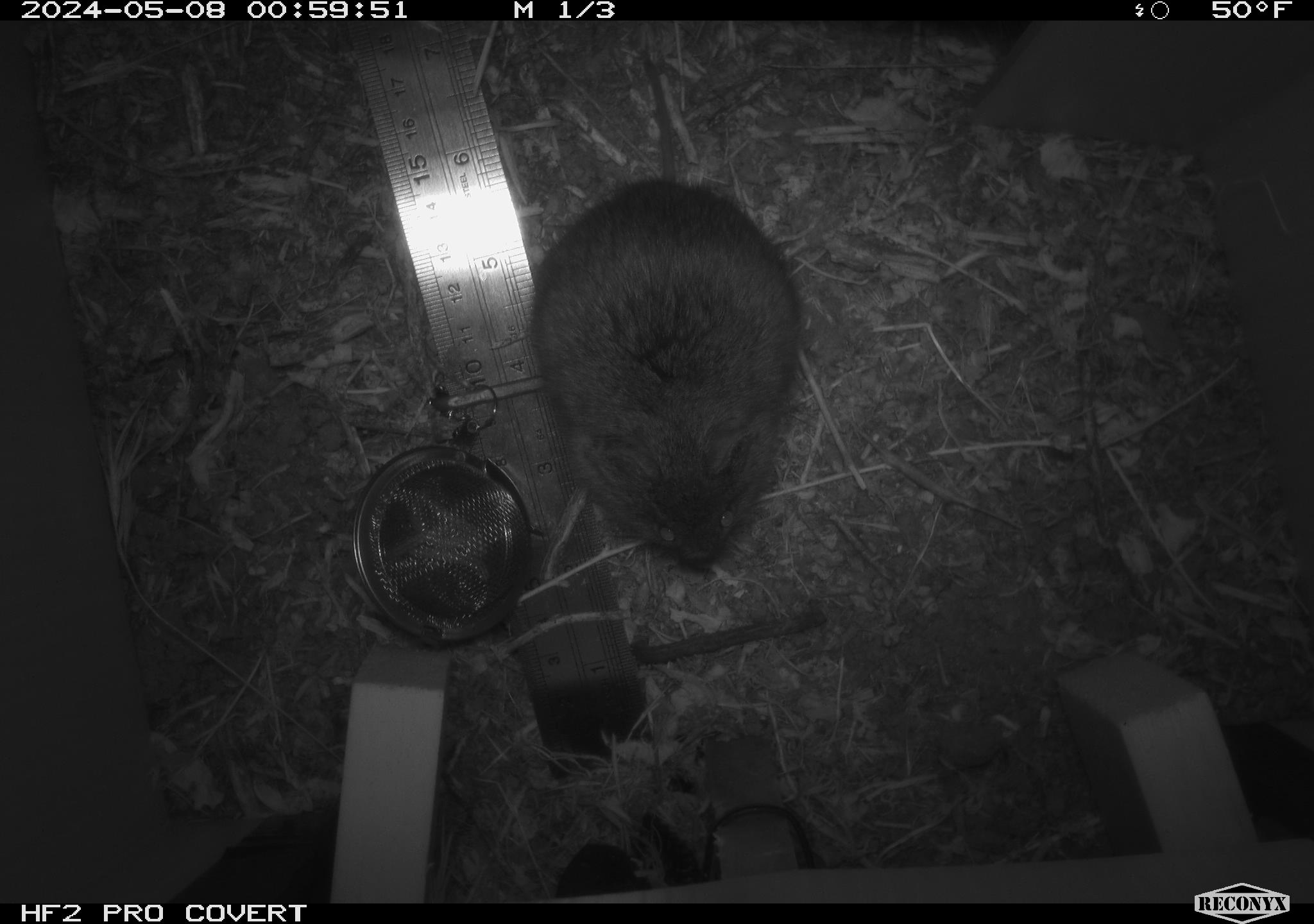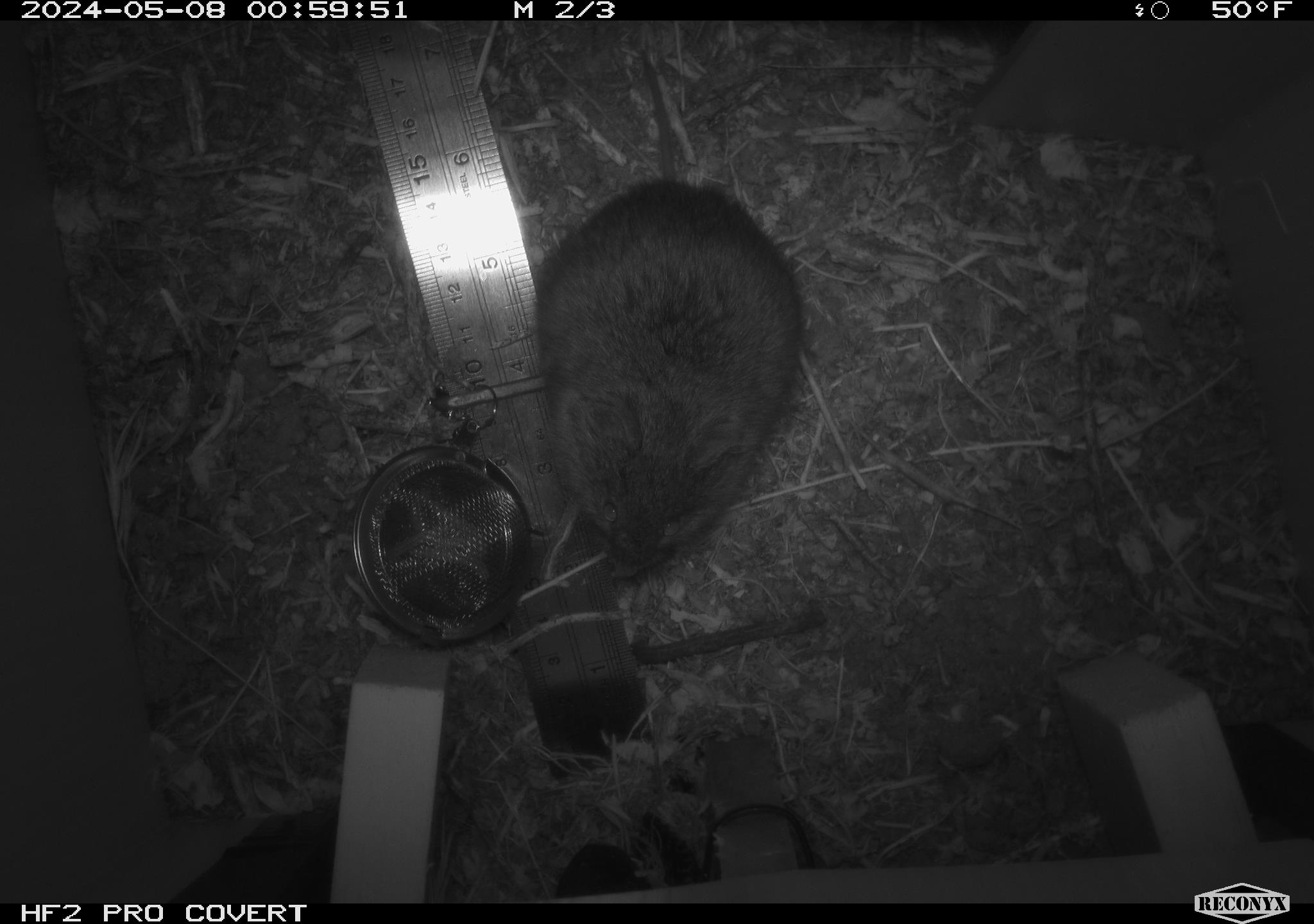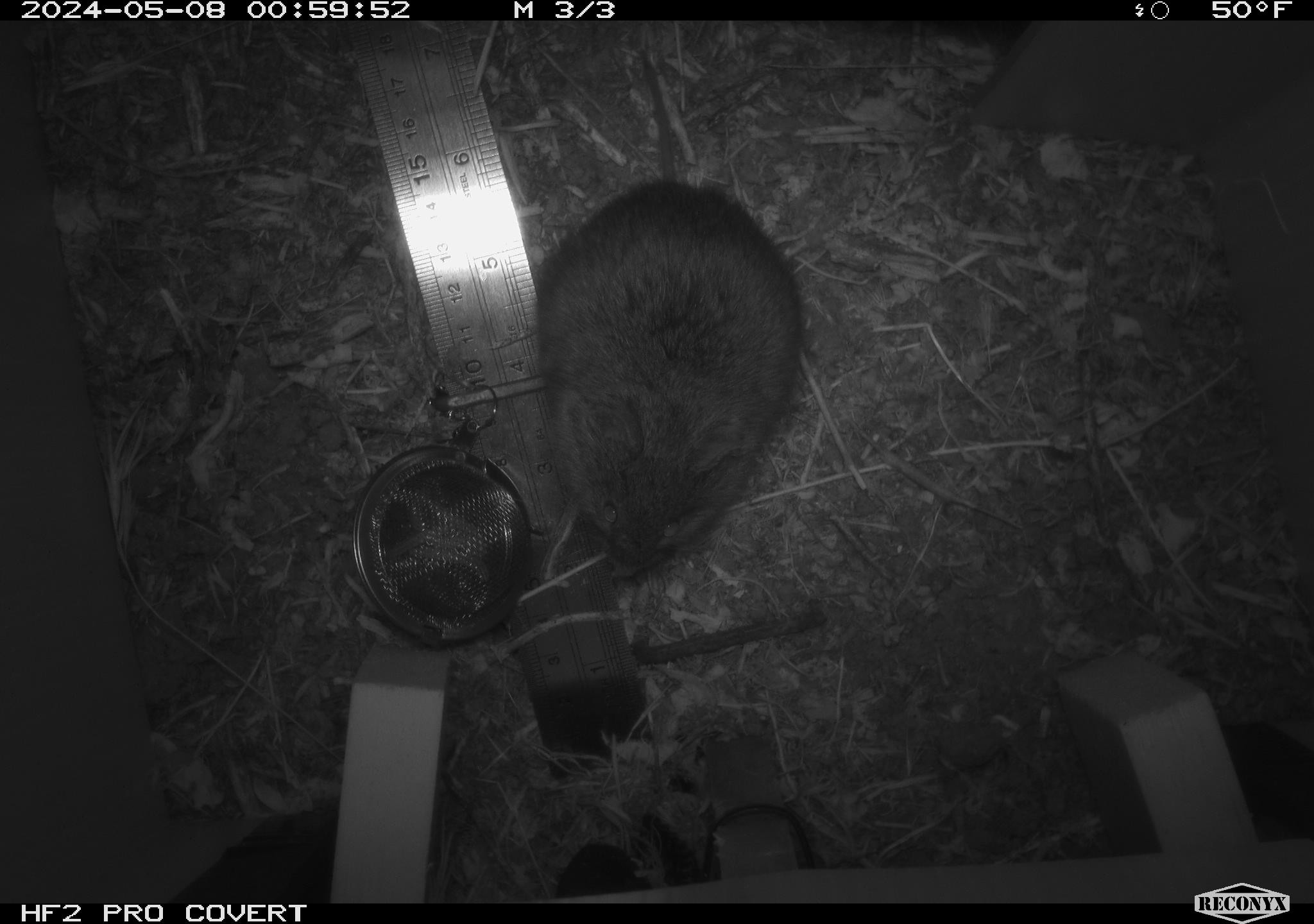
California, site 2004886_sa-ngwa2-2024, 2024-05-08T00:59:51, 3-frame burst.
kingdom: Animalia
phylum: Chordata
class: Mammalia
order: Rodentia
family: Cricetidae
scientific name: Arvicolinae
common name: voles, lemmings, and muskrats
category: arvicolinae subfamily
Arvicolinae subfamily (voles, lemmings, and muskrats) (Arvicolinae).